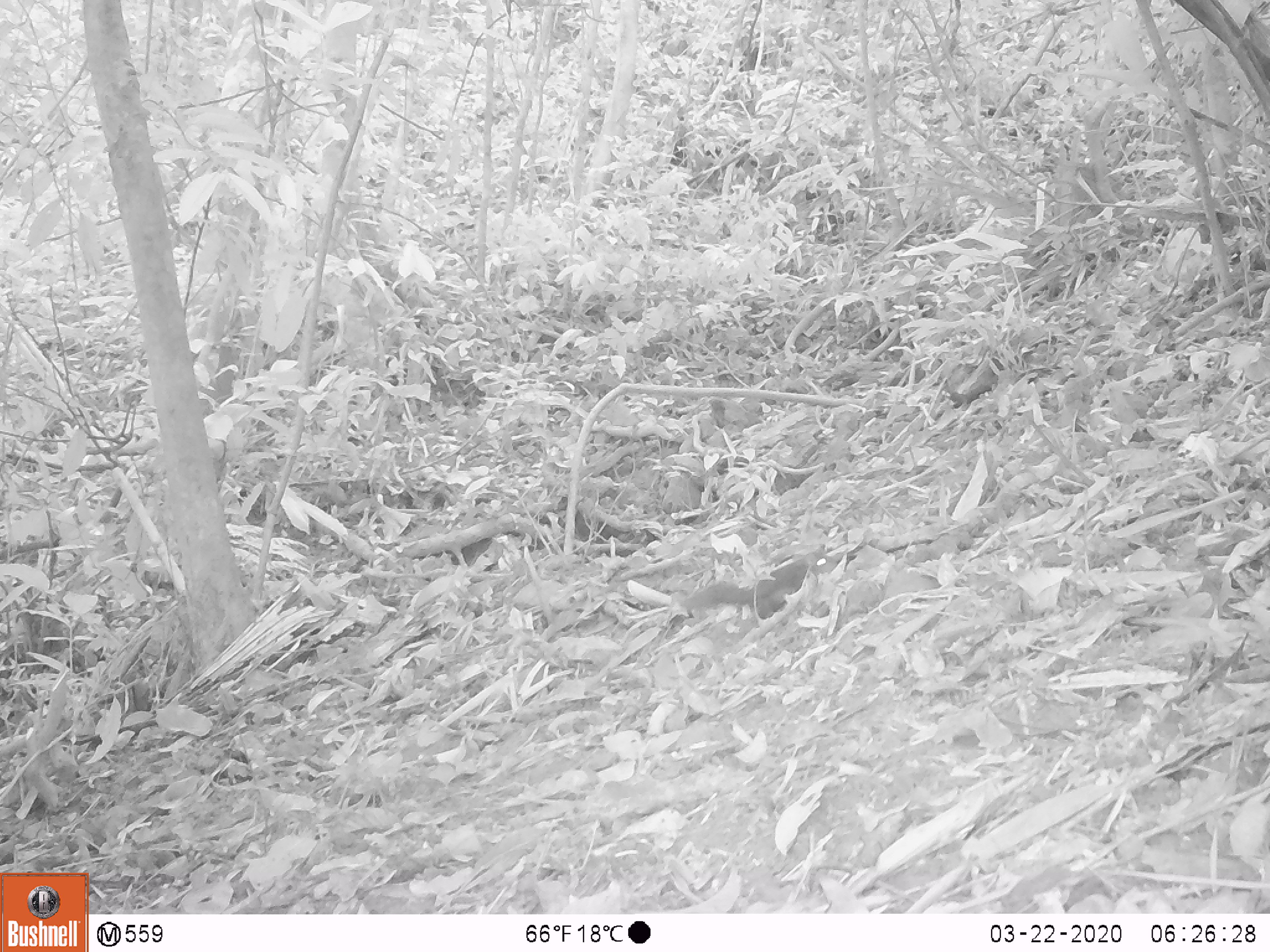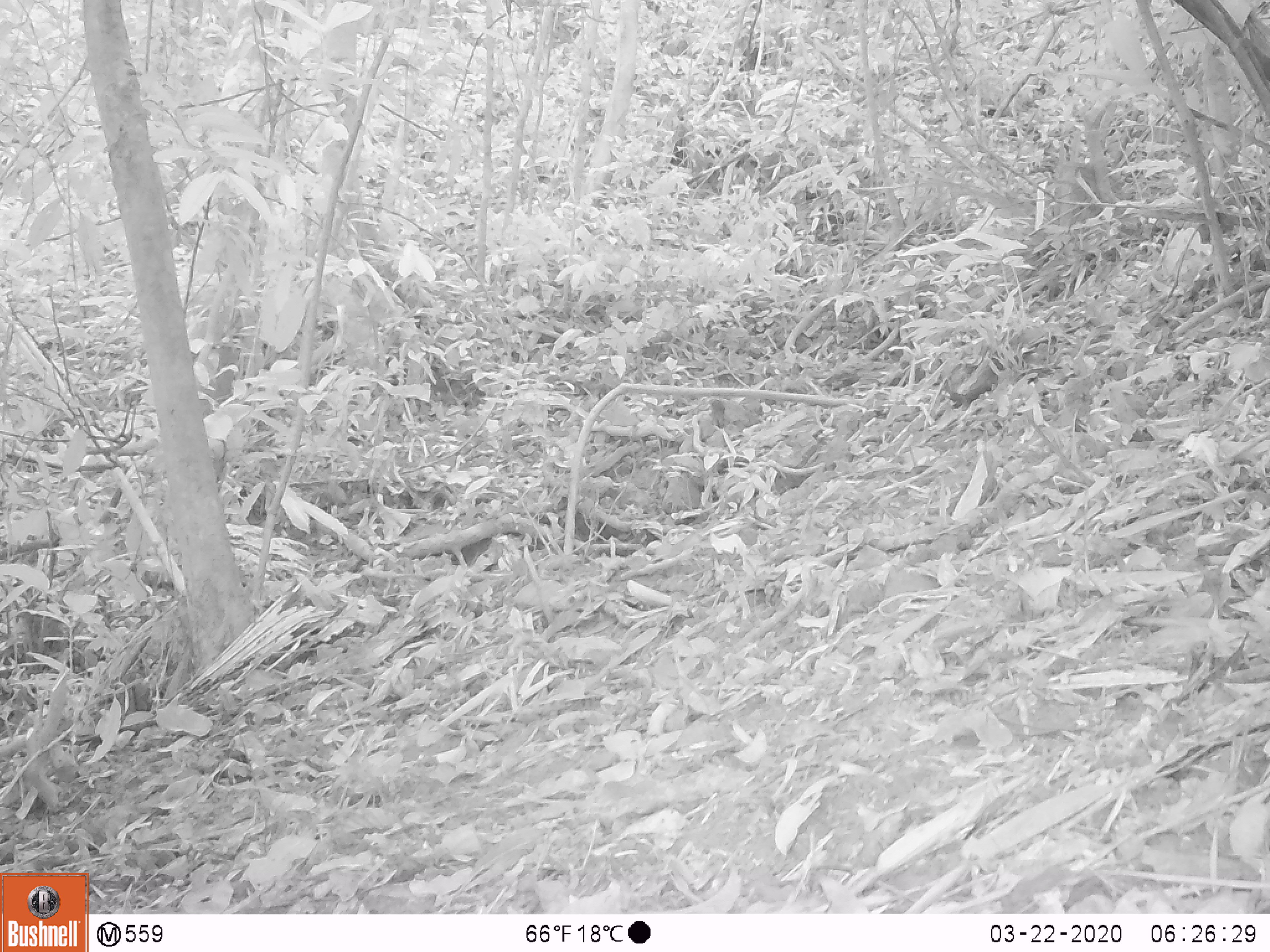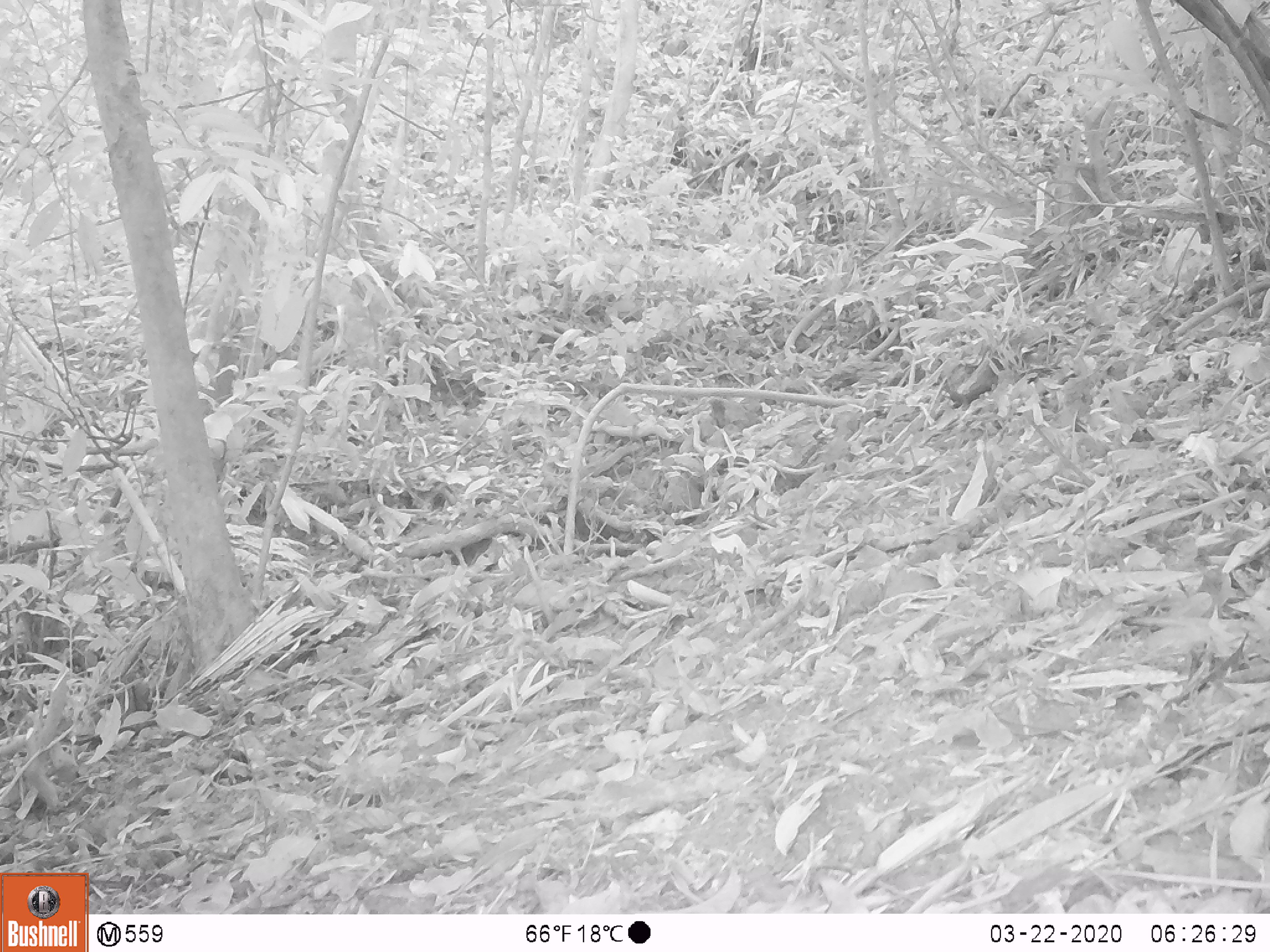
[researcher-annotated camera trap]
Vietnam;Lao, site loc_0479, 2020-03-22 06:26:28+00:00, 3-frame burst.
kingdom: Animalia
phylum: Chordata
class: Mammalia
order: Rodentia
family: Sciuridae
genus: Sciurus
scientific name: Sciurus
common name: squirrel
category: unidentified squirrel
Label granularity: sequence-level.